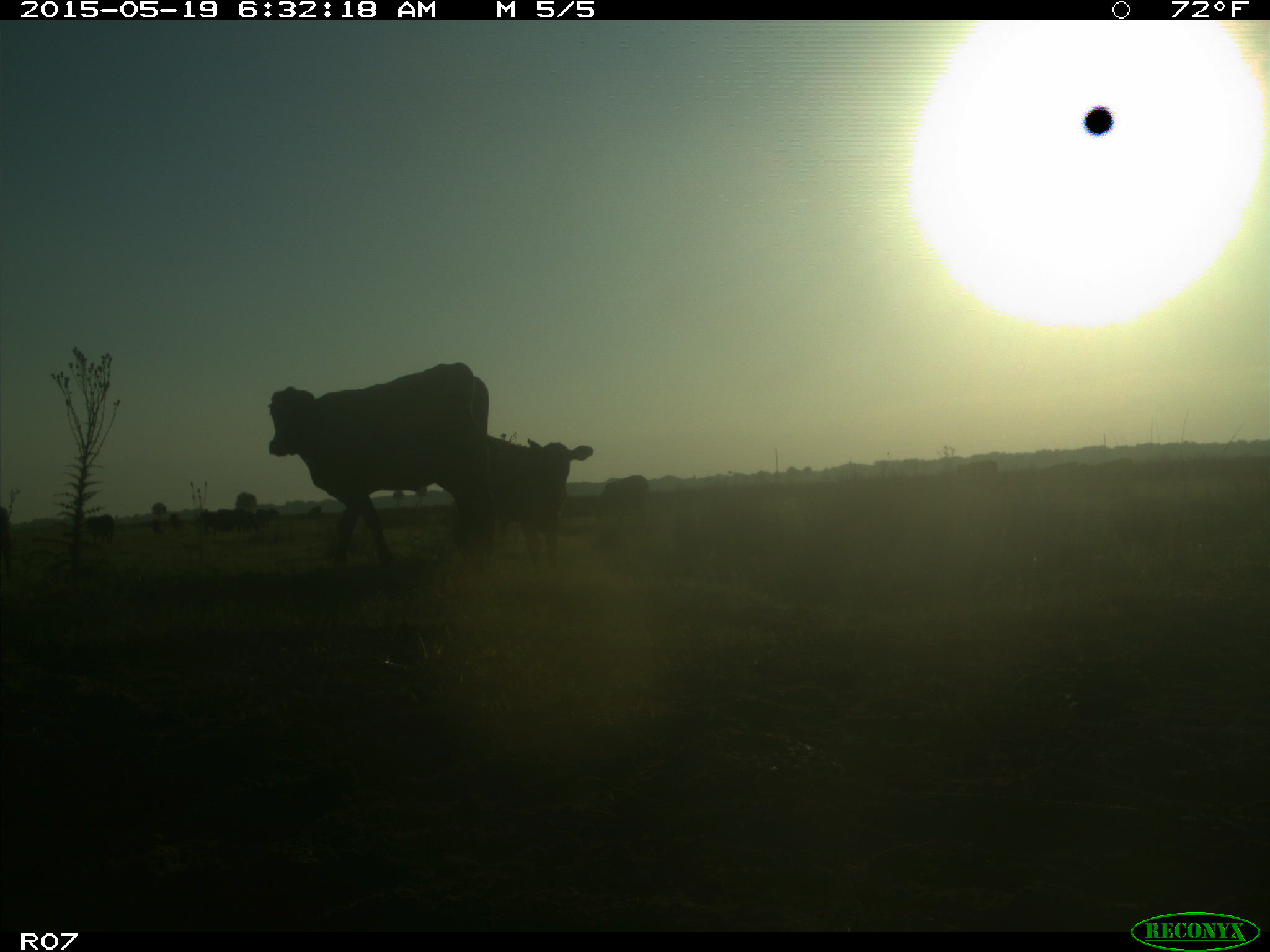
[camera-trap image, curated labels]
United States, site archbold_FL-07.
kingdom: Animalia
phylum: Chordata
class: Mammalia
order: Artiodactyla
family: Bovidae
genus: Bos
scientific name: Bos taurus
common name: domestic cow